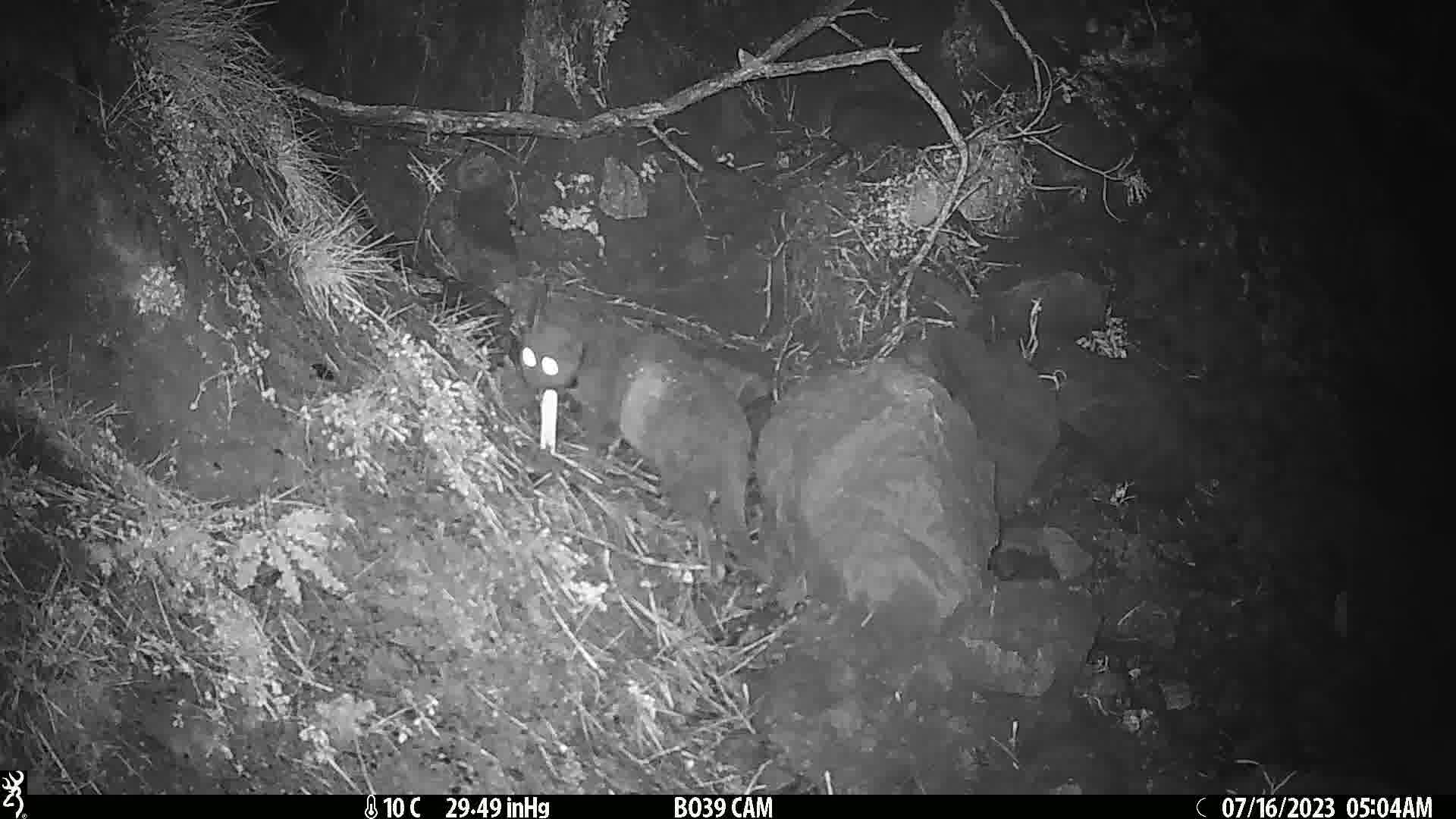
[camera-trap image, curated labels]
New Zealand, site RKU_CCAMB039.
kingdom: Animalia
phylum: Chordata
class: Mammalia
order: Carnivora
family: Felidae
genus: Felis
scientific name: Felis catus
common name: domestic cat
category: cat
Cat (domestic cat) (Felis catus).